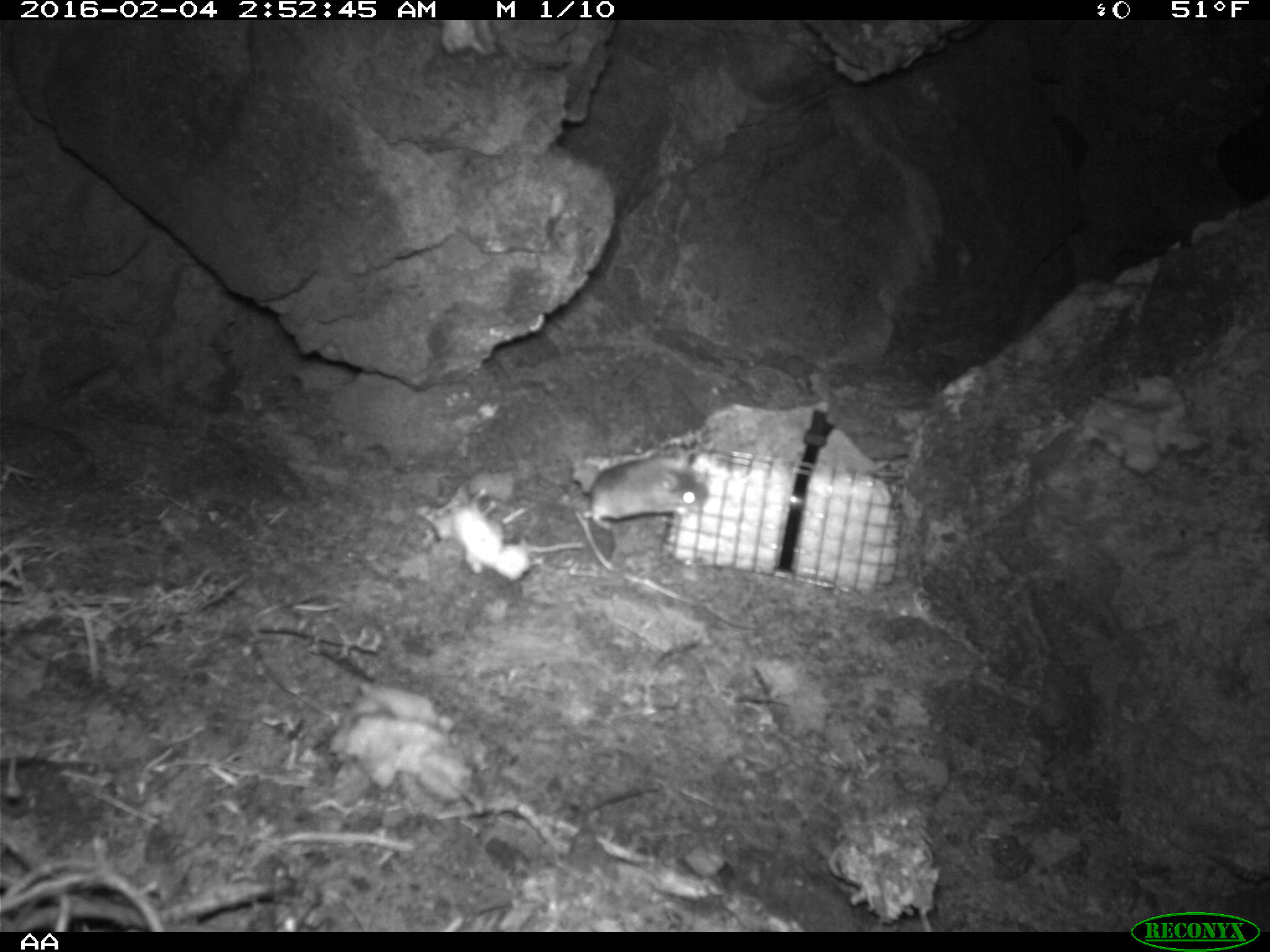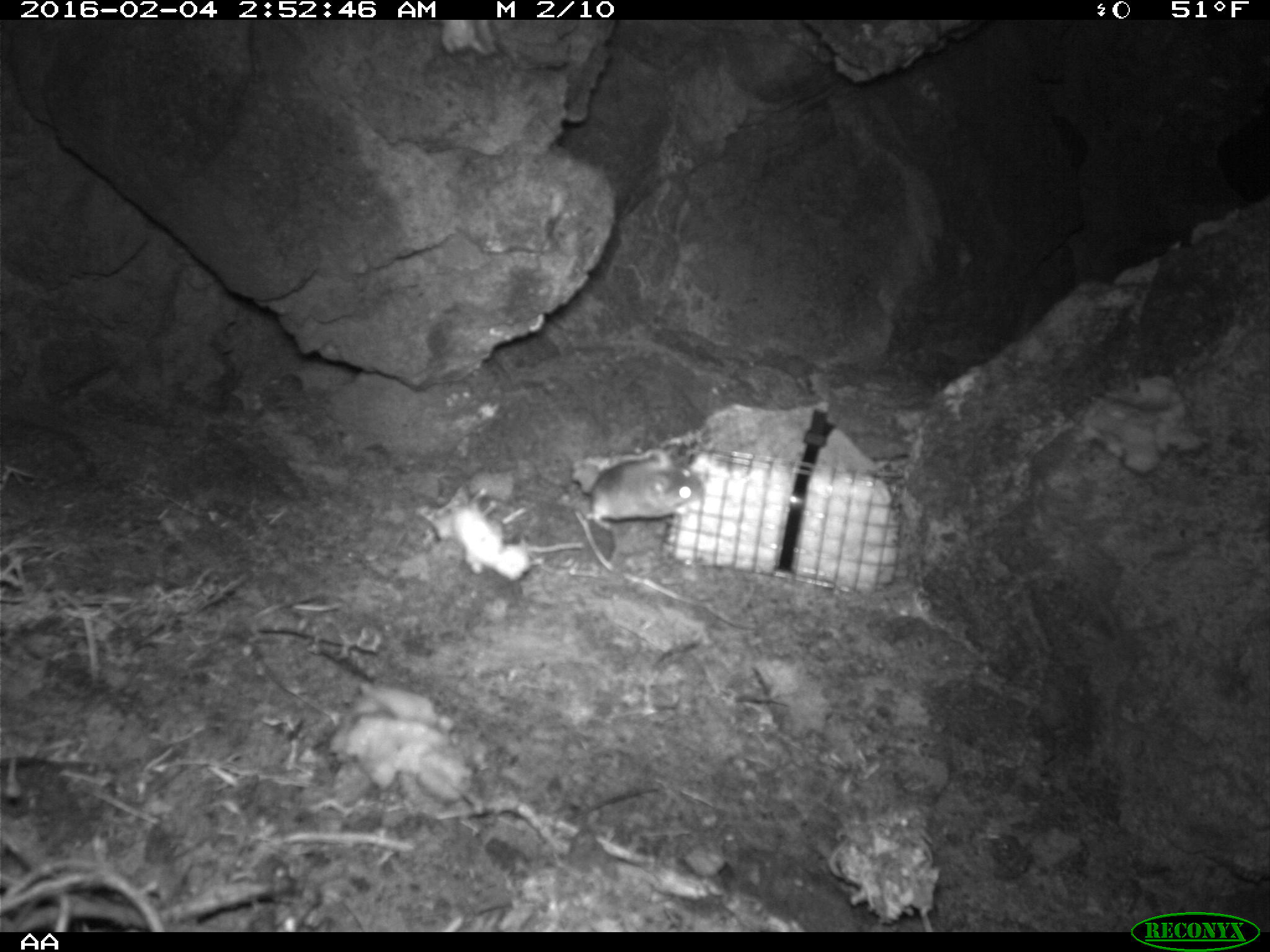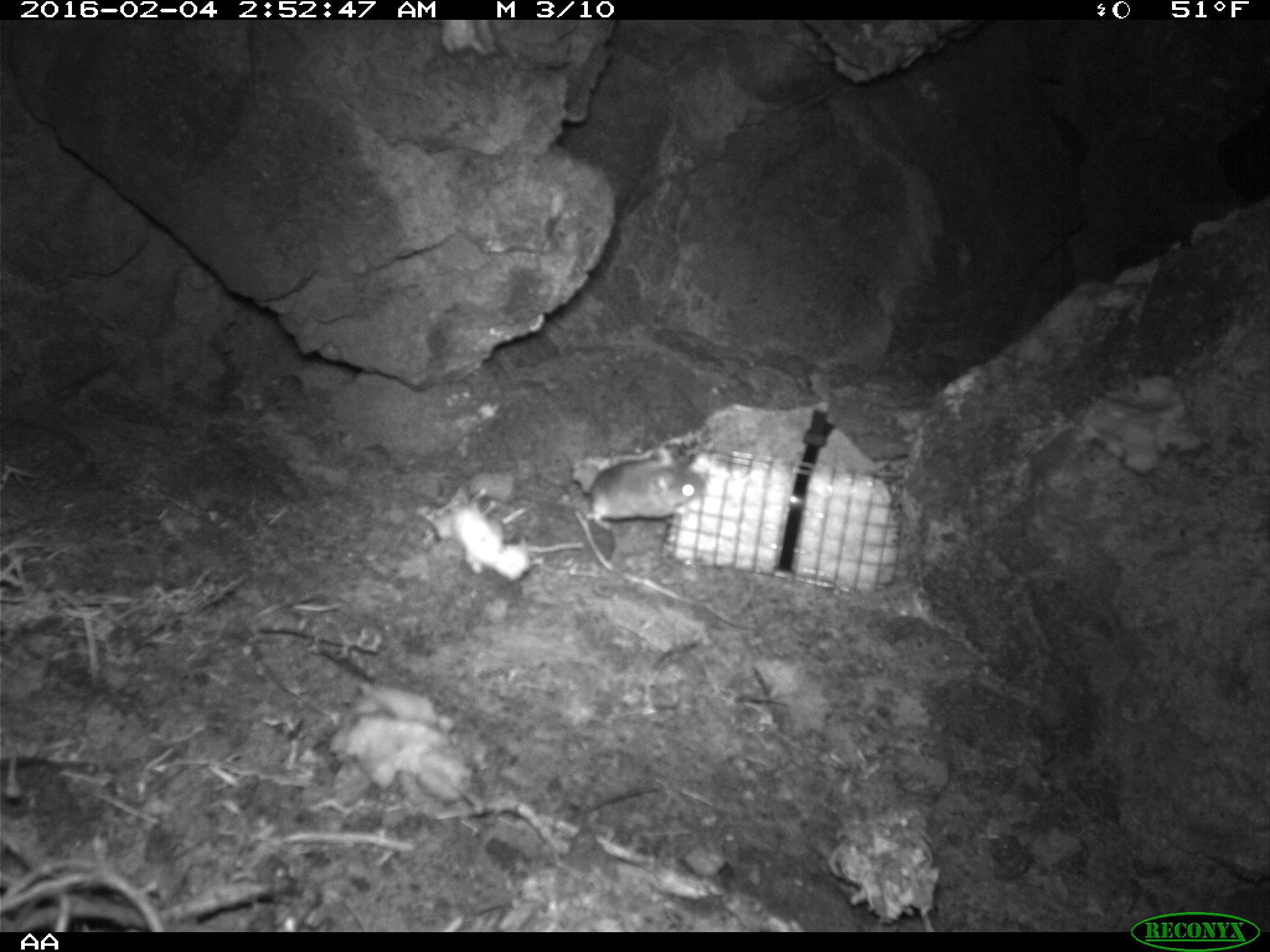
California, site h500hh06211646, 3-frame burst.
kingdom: Animalia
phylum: Chordata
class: Mammalia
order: Rodentia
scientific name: Rodentia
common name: rodent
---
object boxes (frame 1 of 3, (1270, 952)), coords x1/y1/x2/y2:
rodent: 577/458/708/528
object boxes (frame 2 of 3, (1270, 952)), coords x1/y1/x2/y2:
rodent: 591/450/704/530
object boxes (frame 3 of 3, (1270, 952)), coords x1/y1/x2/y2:
rodent: 585/447/704/529